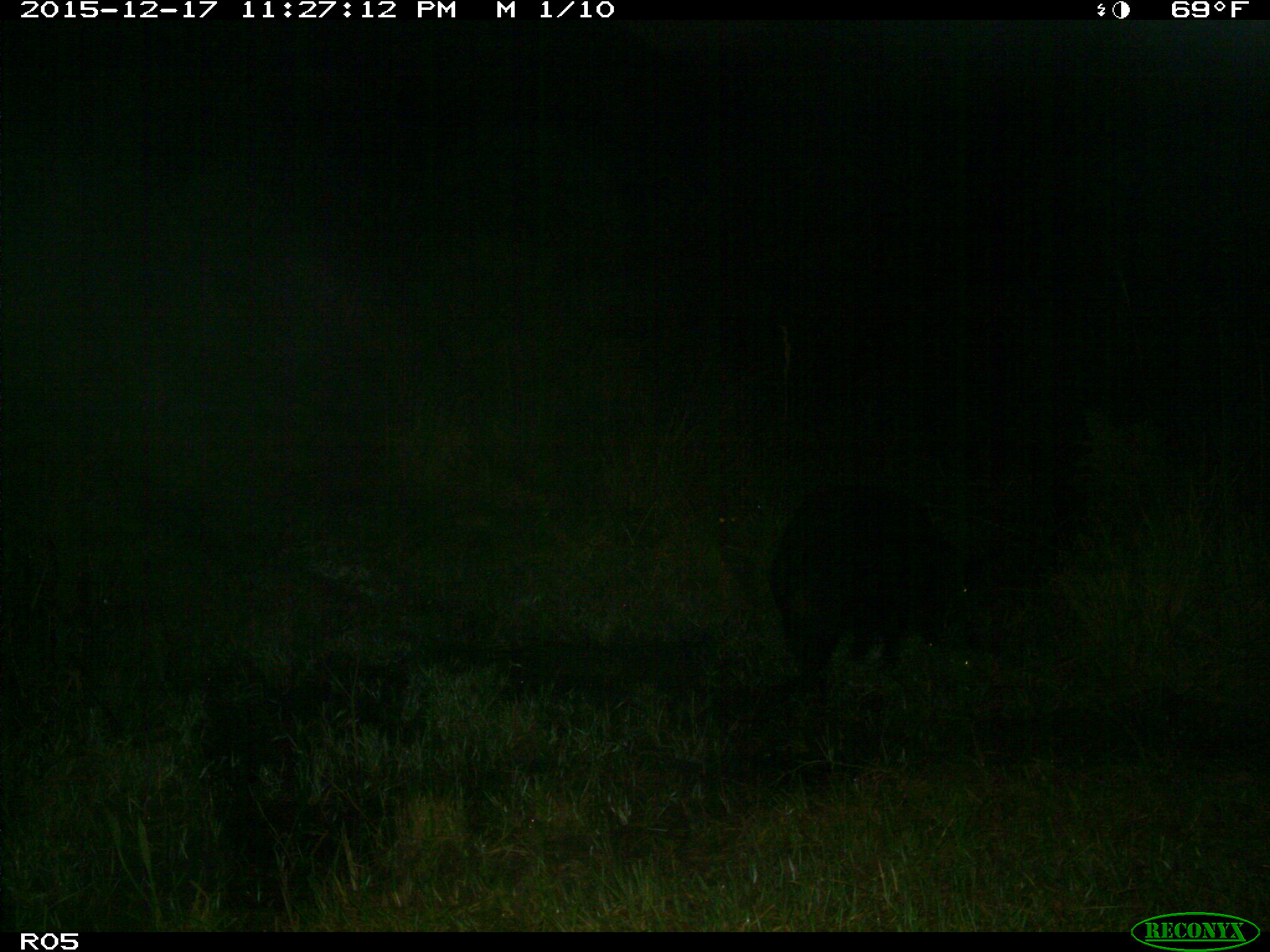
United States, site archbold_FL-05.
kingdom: Animalia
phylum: Chordata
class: Mammalia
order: Artiodactyla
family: Suidae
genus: Sus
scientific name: Sus scrofa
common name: wild boar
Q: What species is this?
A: Sus scrofa (wild boar).